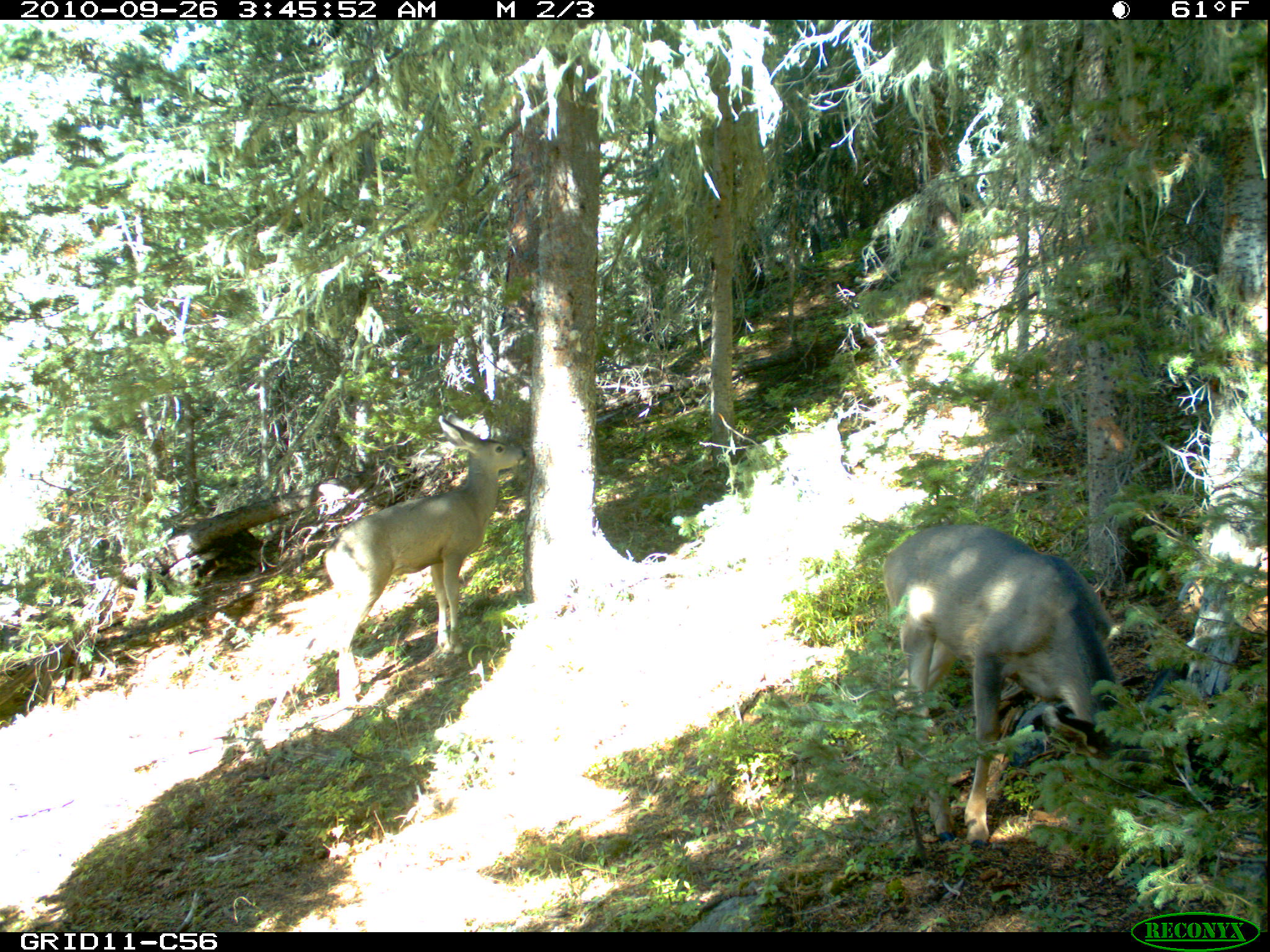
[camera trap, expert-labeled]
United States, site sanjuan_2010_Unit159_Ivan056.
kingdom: Animalia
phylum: Chordata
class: Mammalia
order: Artiodactyla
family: Cervidae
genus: Odocoileus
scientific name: Odocoileus hemionus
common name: mule deer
Odocoileus hemionus (mule deer).